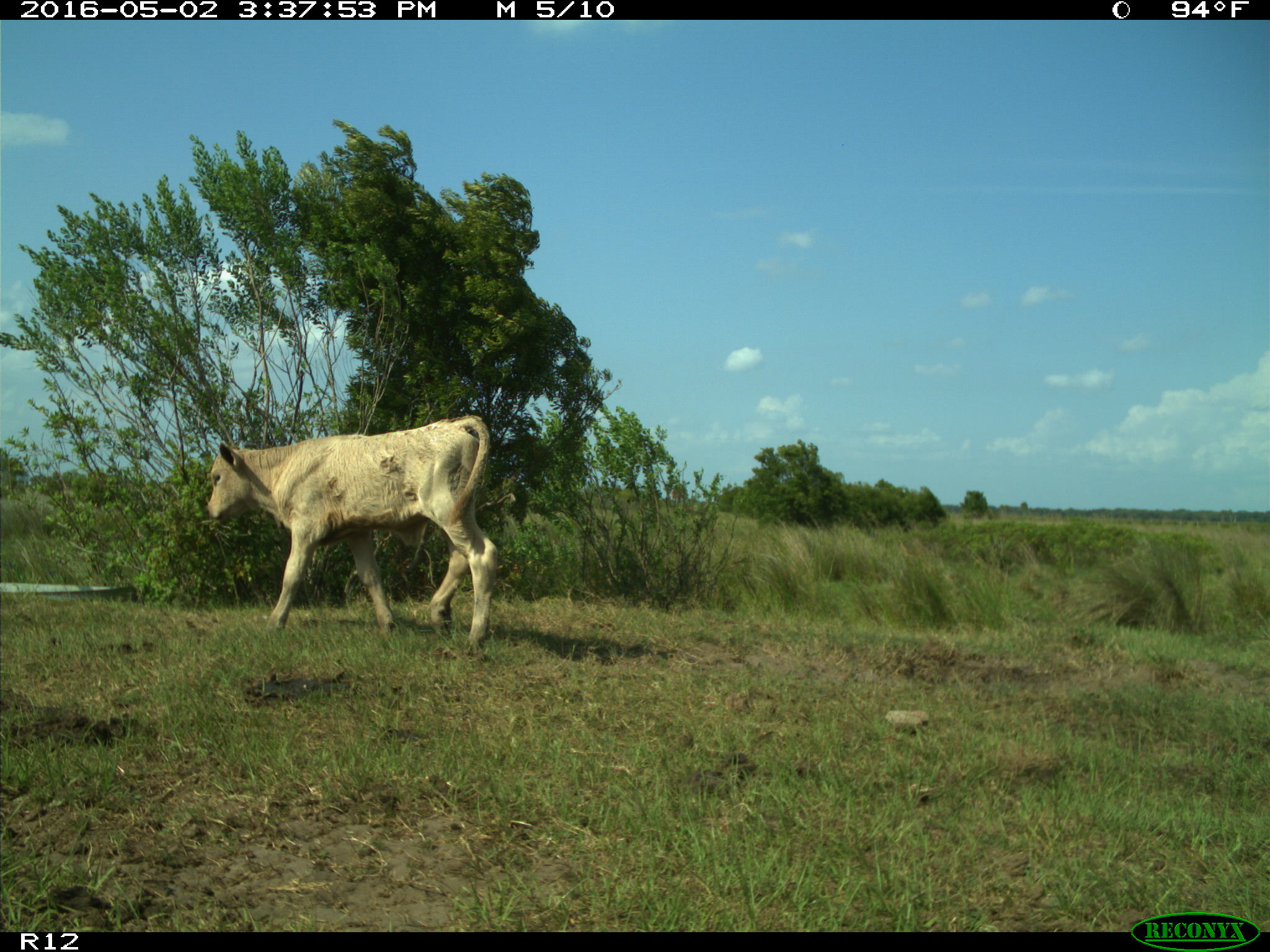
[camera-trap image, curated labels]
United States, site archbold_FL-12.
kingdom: Animalia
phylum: Chordata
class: Mammalia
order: Artiodactyla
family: Bovidae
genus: Bos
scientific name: Bos taurus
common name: domestic cow